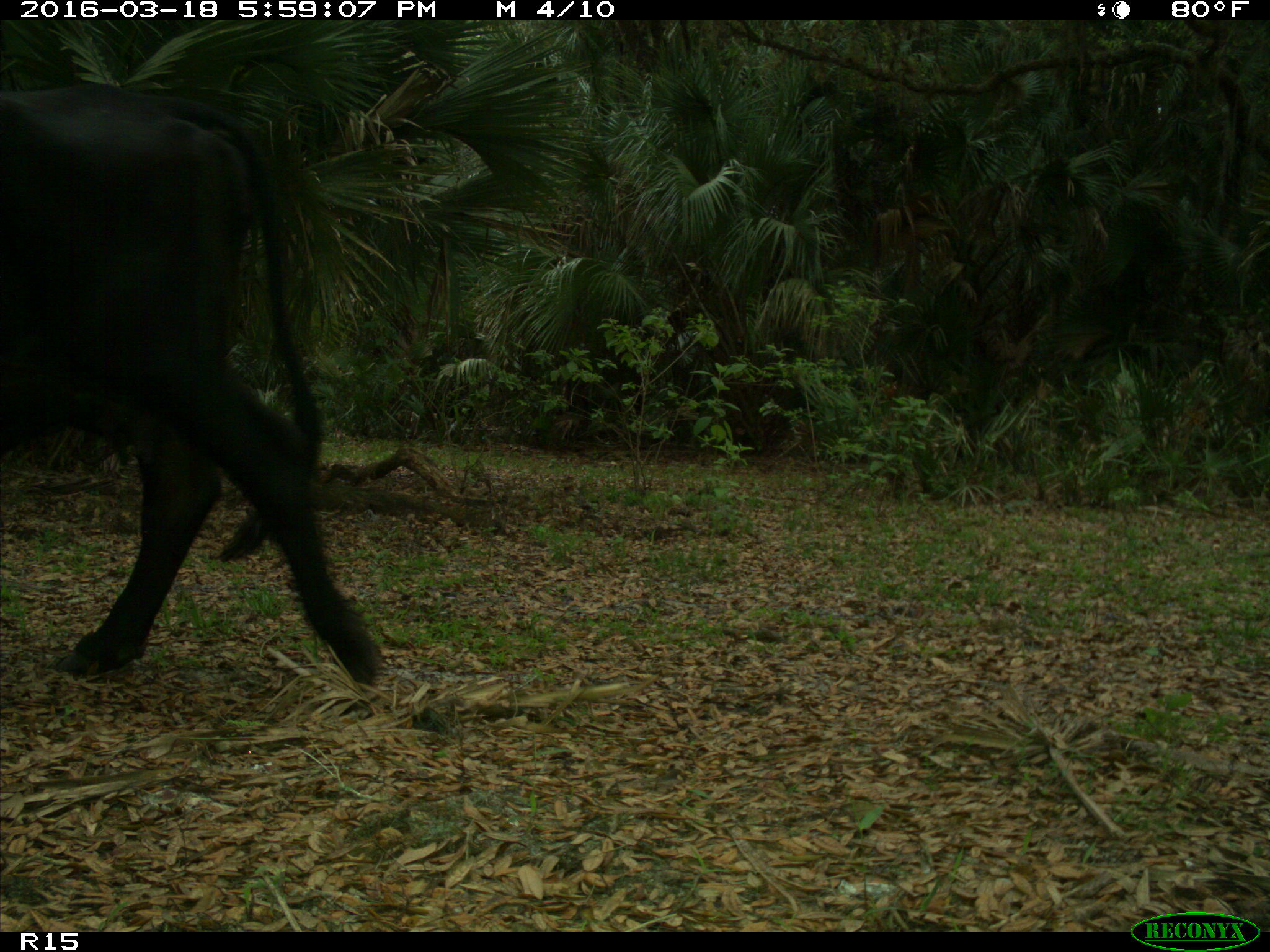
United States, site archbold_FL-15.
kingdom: Animalia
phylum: Chordata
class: Mammalia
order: Artiodactyla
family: Bovidae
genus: Bos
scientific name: Bos taurus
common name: domestic cow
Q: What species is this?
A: Bos taurus (domestic cow).